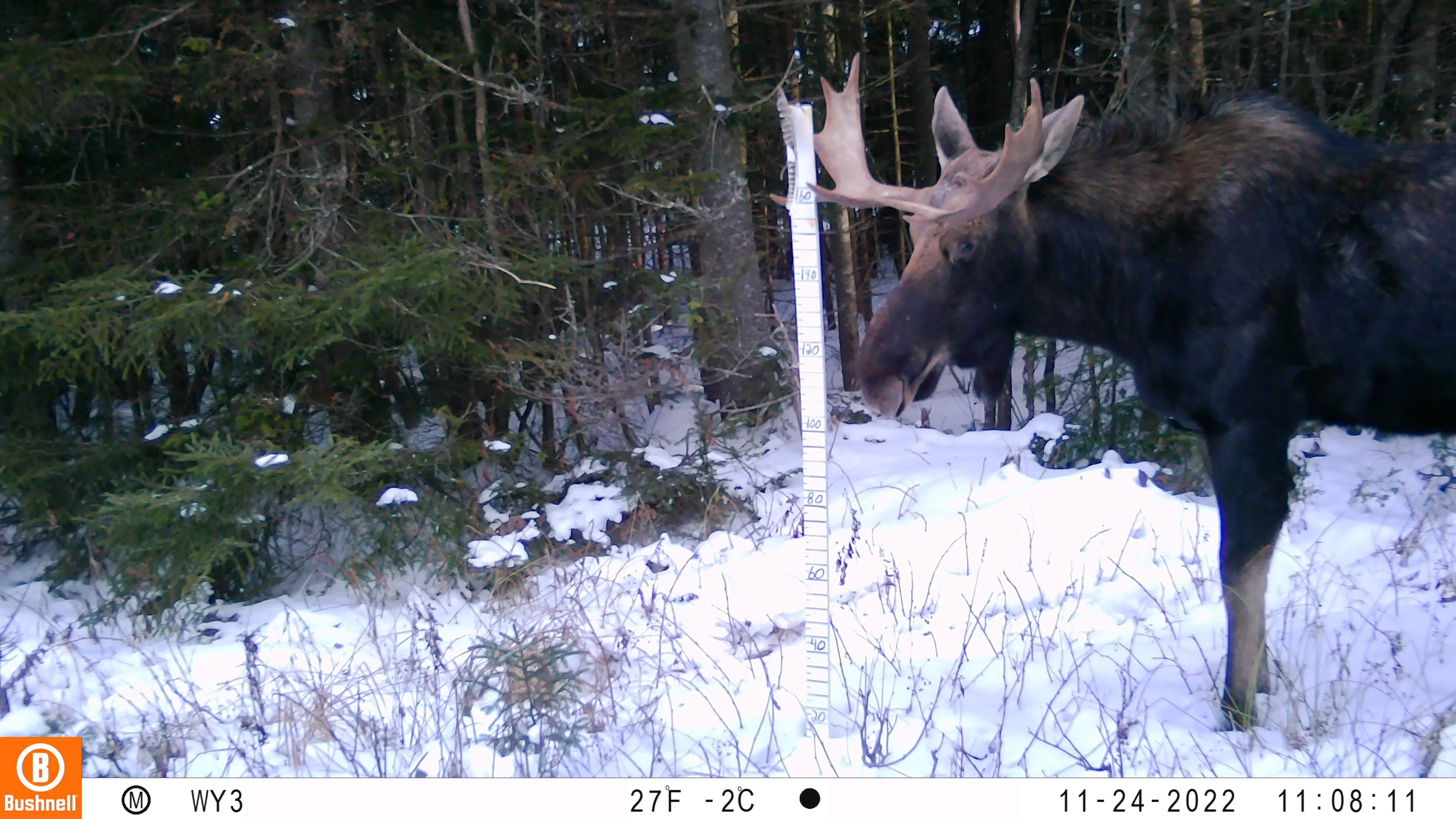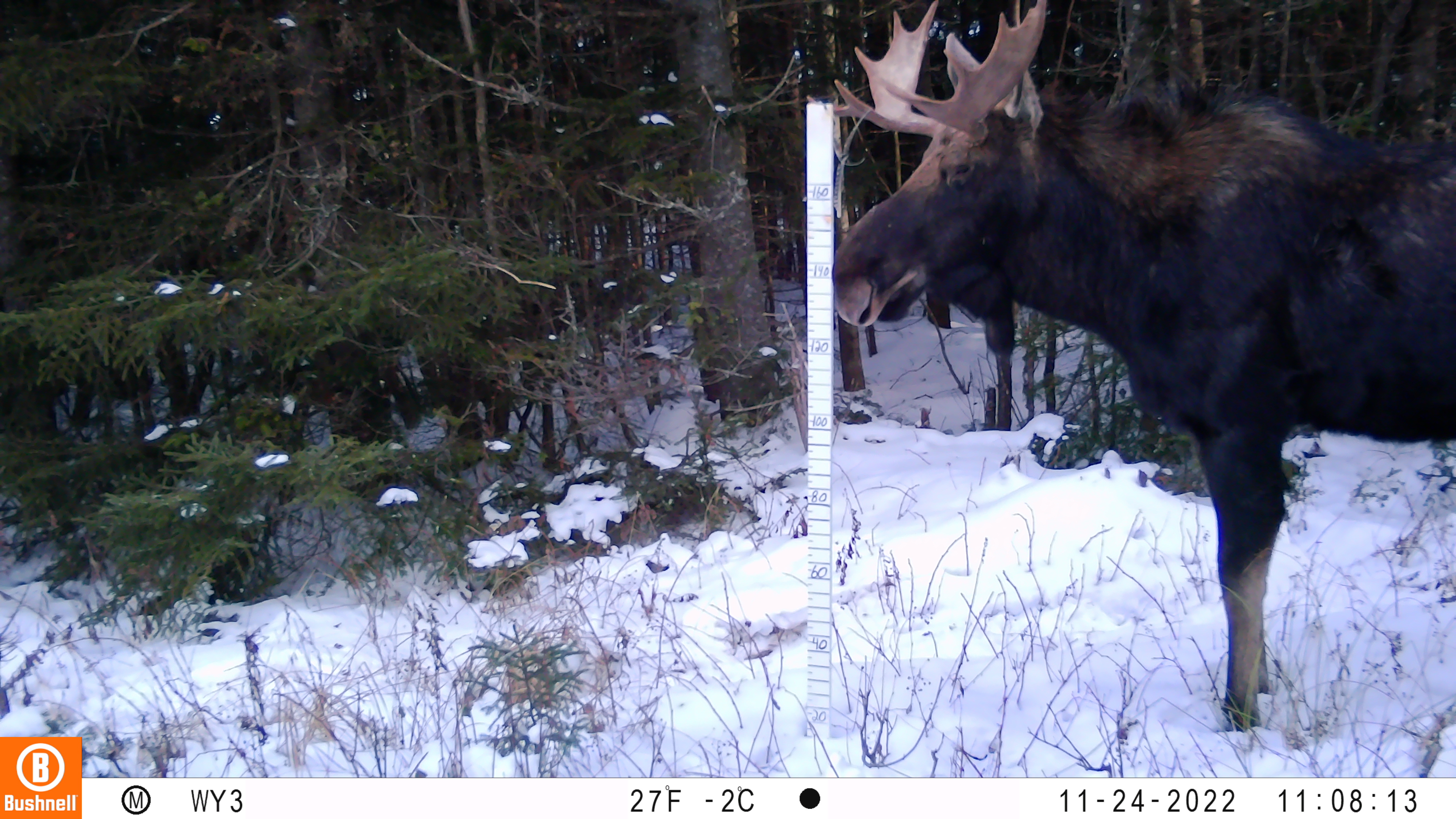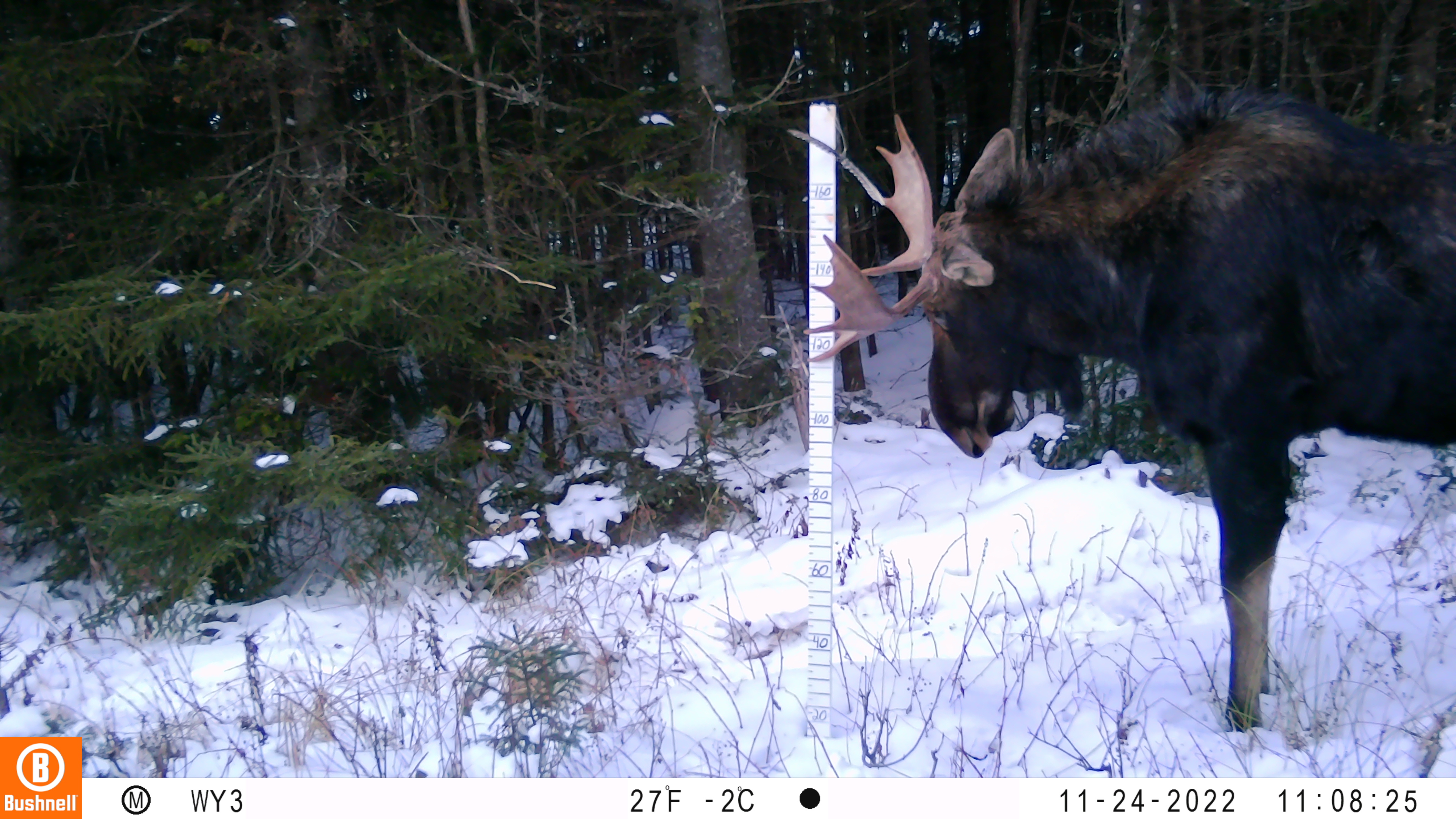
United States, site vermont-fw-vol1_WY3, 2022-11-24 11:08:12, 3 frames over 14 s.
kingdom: Animalia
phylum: Chordata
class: Mammalia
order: Artiodactyla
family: Cervidae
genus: Alces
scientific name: Alces alces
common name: moose